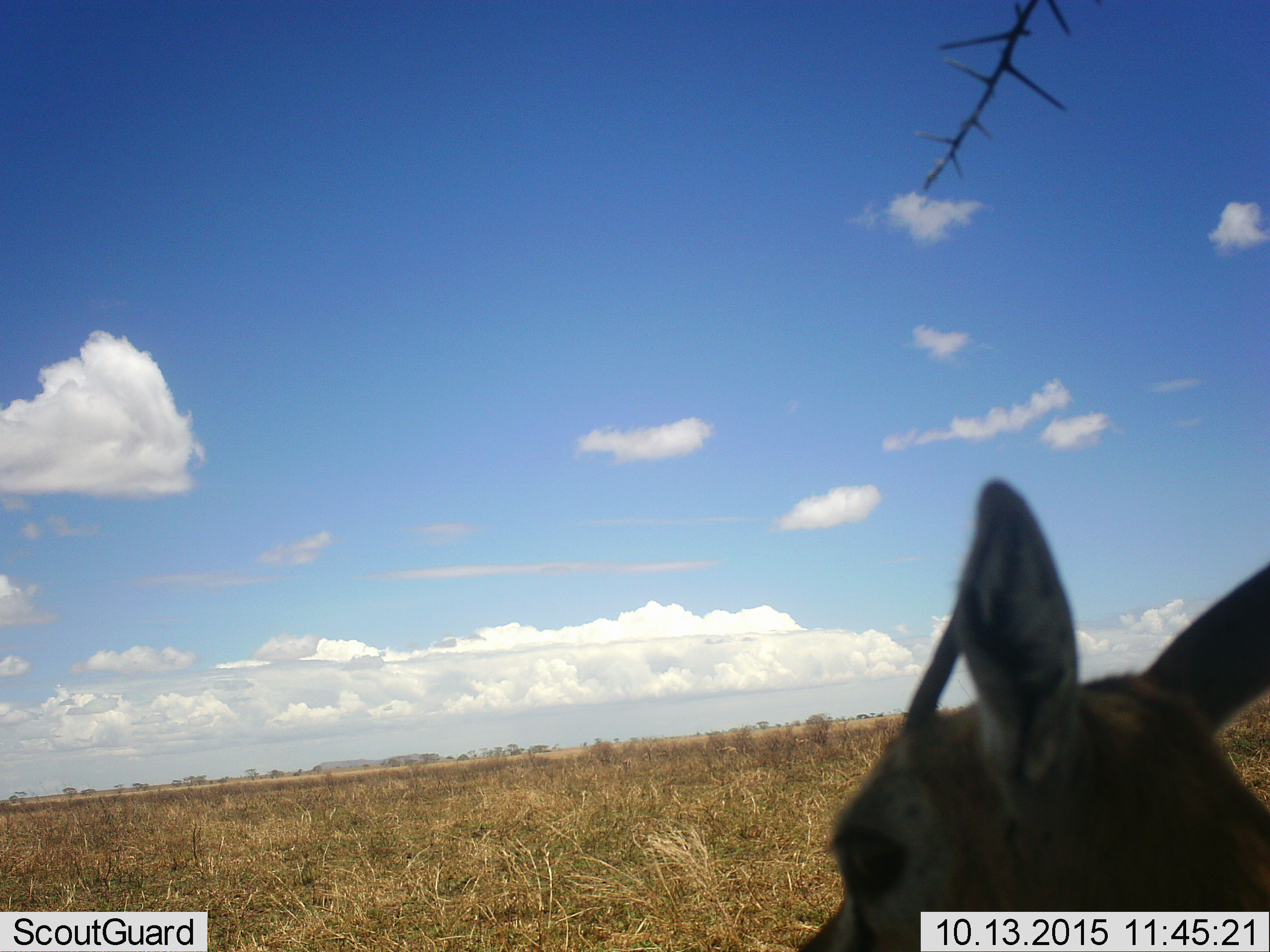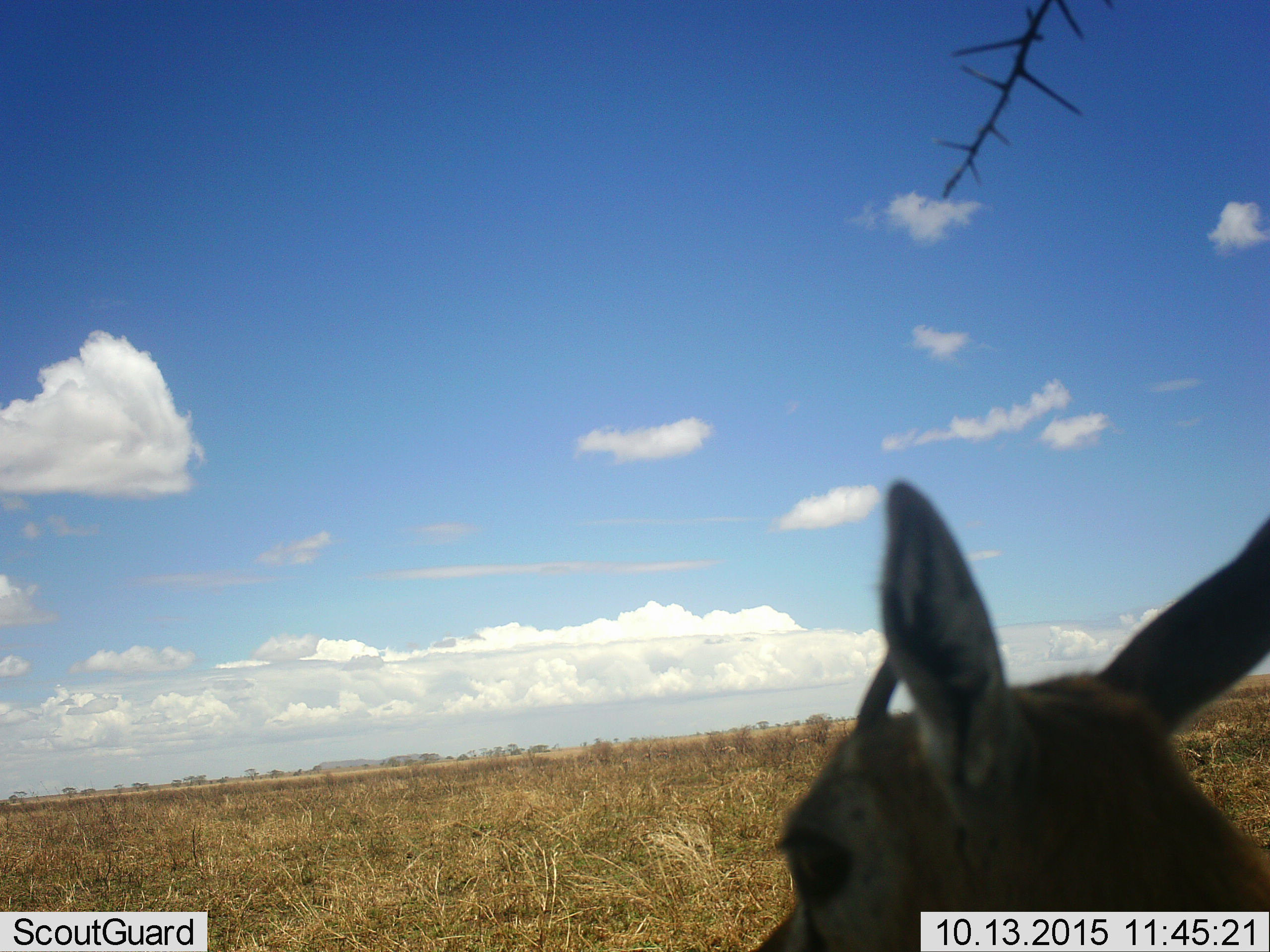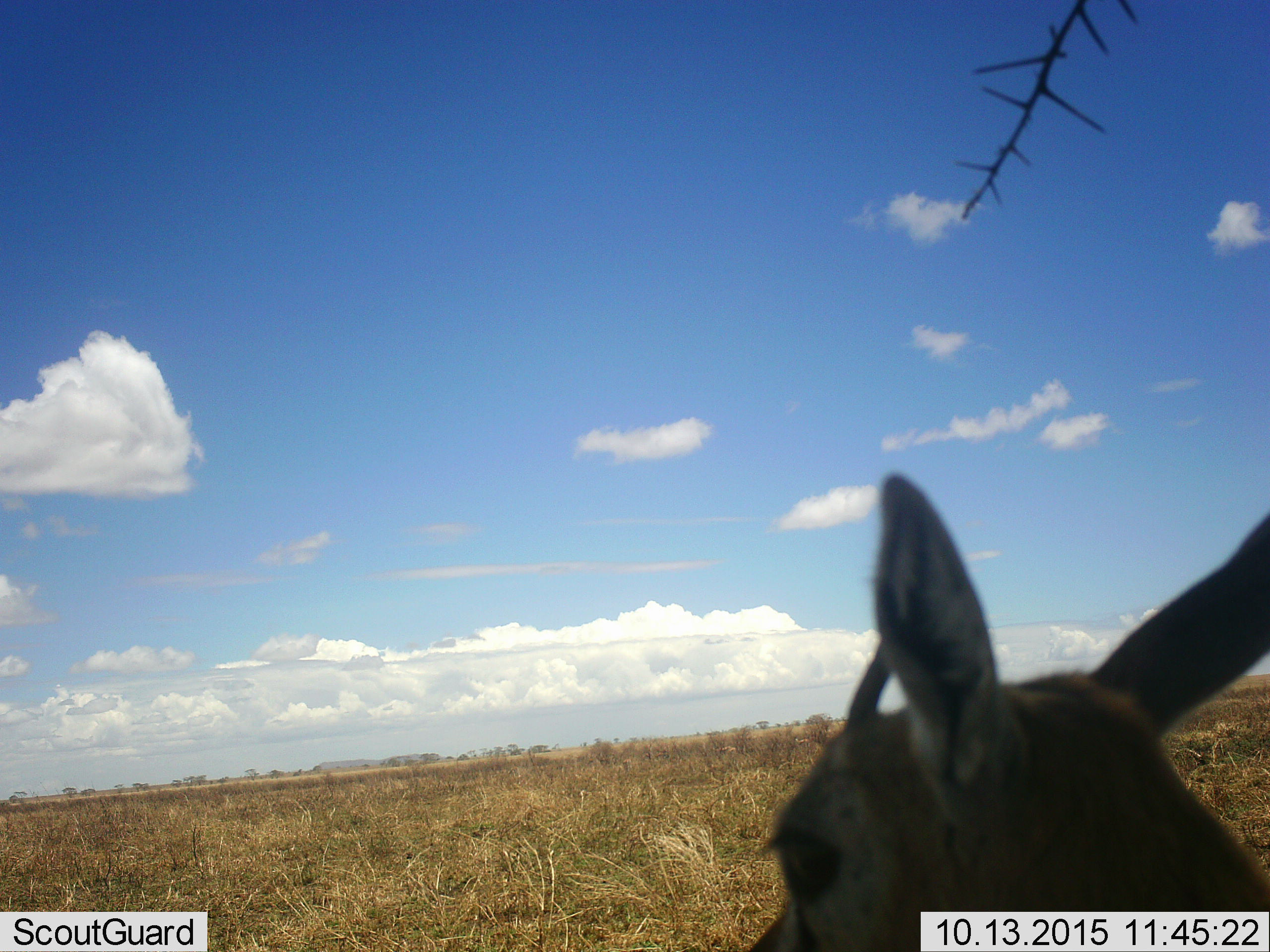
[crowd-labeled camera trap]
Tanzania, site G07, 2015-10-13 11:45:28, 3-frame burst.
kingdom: Animalia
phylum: Chordata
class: Mammalia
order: Artiodactyla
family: Bovidae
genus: Eudorcas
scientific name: Eudorcas thomsonii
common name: thomson's gazelle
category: gazellethomsons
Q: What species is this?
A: Gazellethomsons (thomson's gazelle) (Eudorcas thomsonii).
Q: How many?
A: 1.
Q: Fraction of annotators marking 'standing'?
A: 75%.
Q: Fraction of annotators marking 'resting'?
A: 0%.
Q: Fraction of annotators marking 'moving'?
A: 38%.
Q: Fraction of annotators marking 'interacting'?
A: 0%.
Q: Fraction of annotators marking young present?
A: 0%.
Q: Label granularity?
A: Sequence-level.